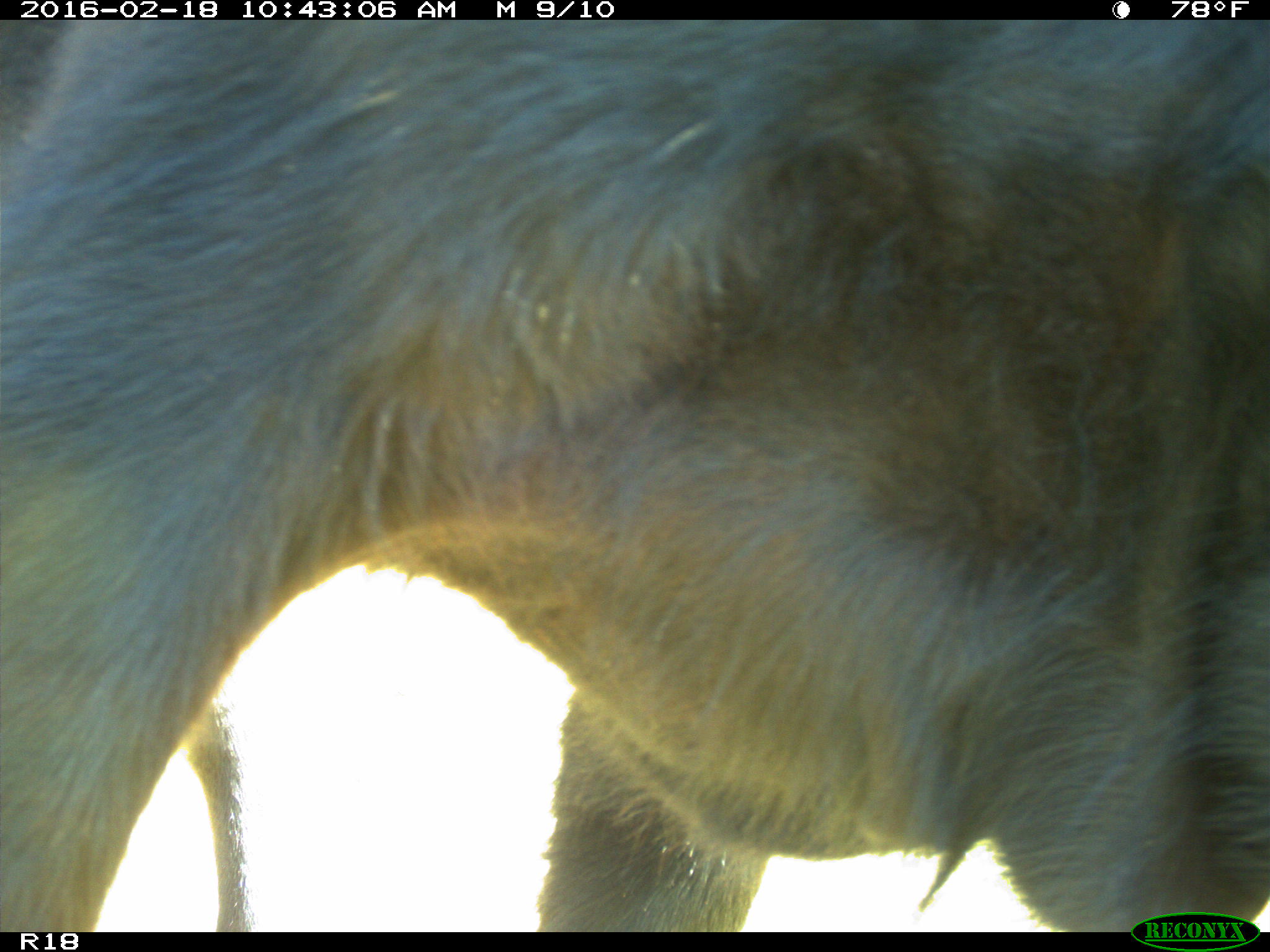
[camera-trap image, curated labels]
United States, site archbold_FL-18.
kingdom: Animalia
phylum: Chordata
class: Mammalia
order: Artiodactyla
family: Bovidae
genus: Bos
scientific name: Bos taurus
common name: domestic cow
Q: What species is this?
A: Bos taurus (domestic cow).